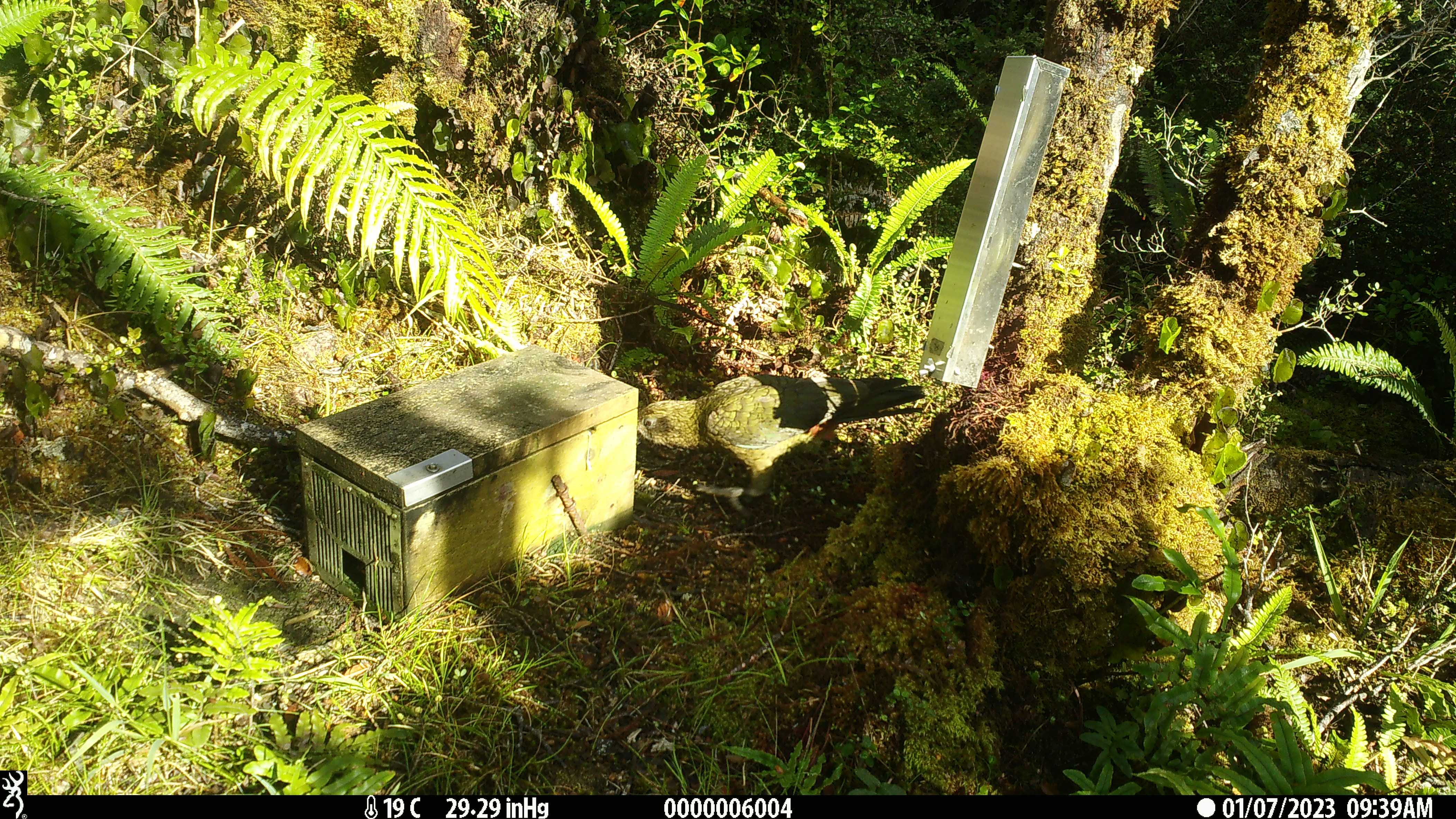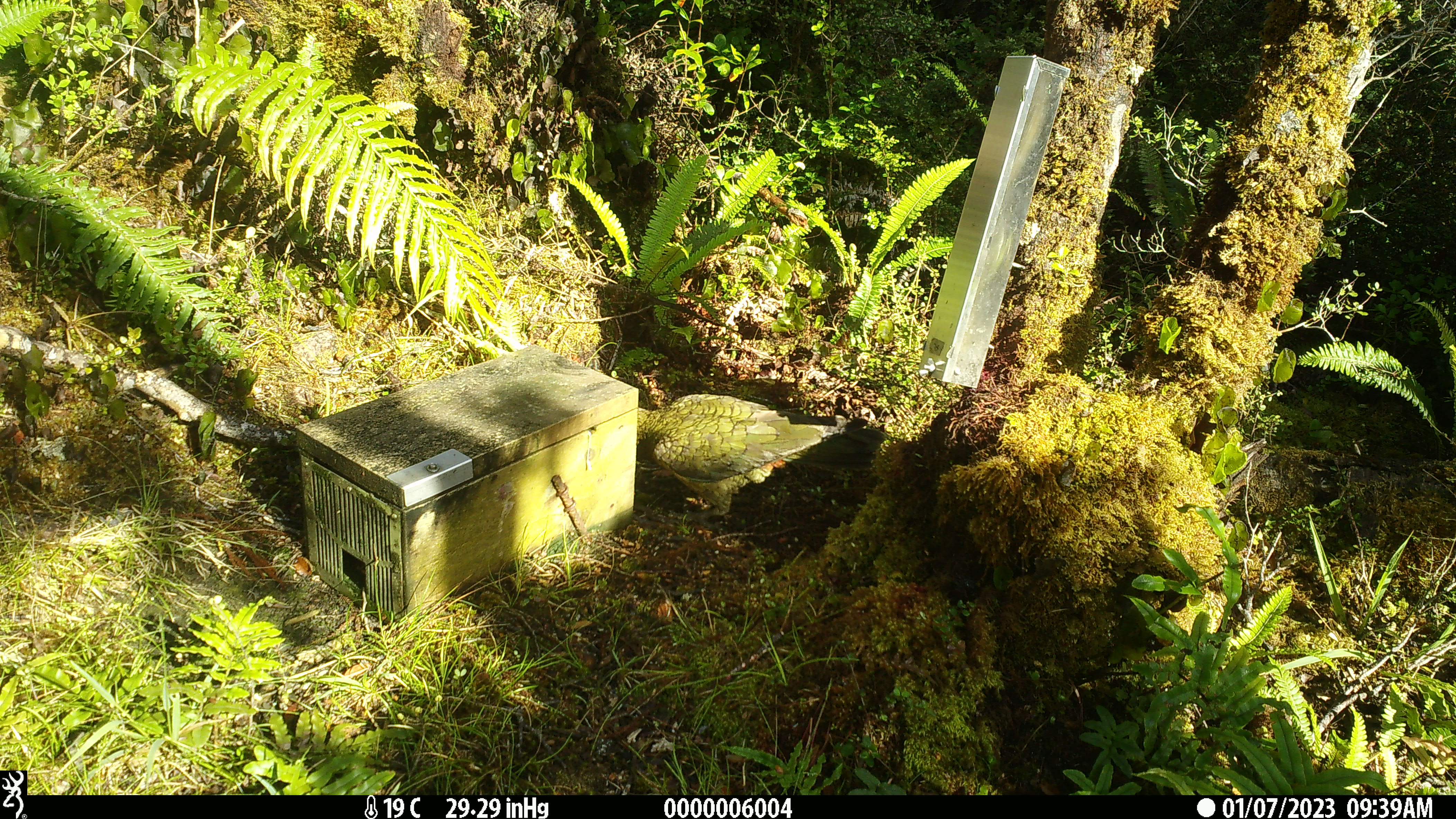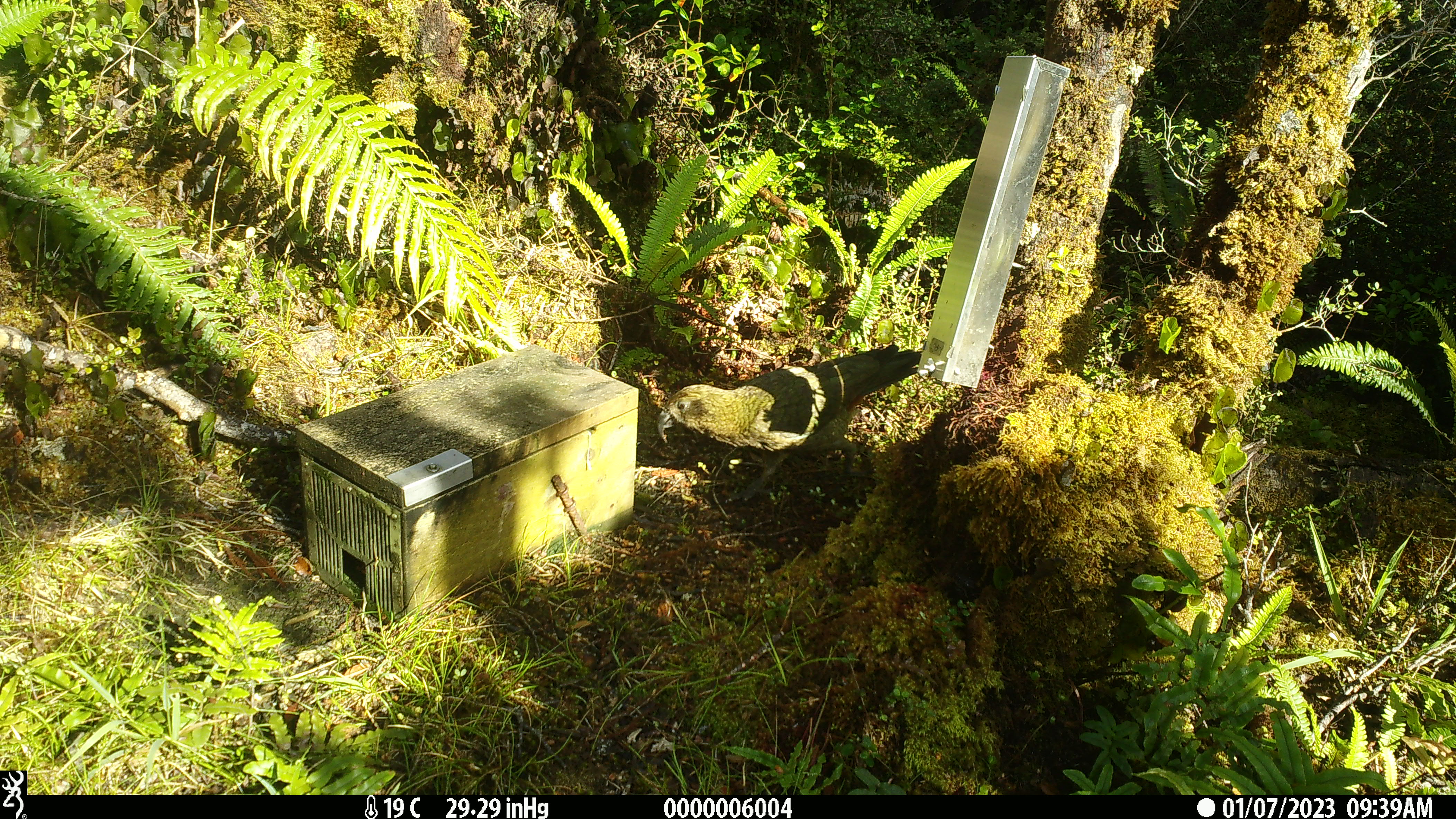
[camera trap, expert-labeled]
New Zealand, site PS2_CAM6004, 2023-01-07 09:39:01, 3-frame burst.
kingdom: Animalia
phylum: Chordata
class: Aves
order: Psittaciformes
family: Strigopidae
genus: Nestor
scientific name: Nestor notabilis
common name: kea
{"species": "kea (Nestor notabilis)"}